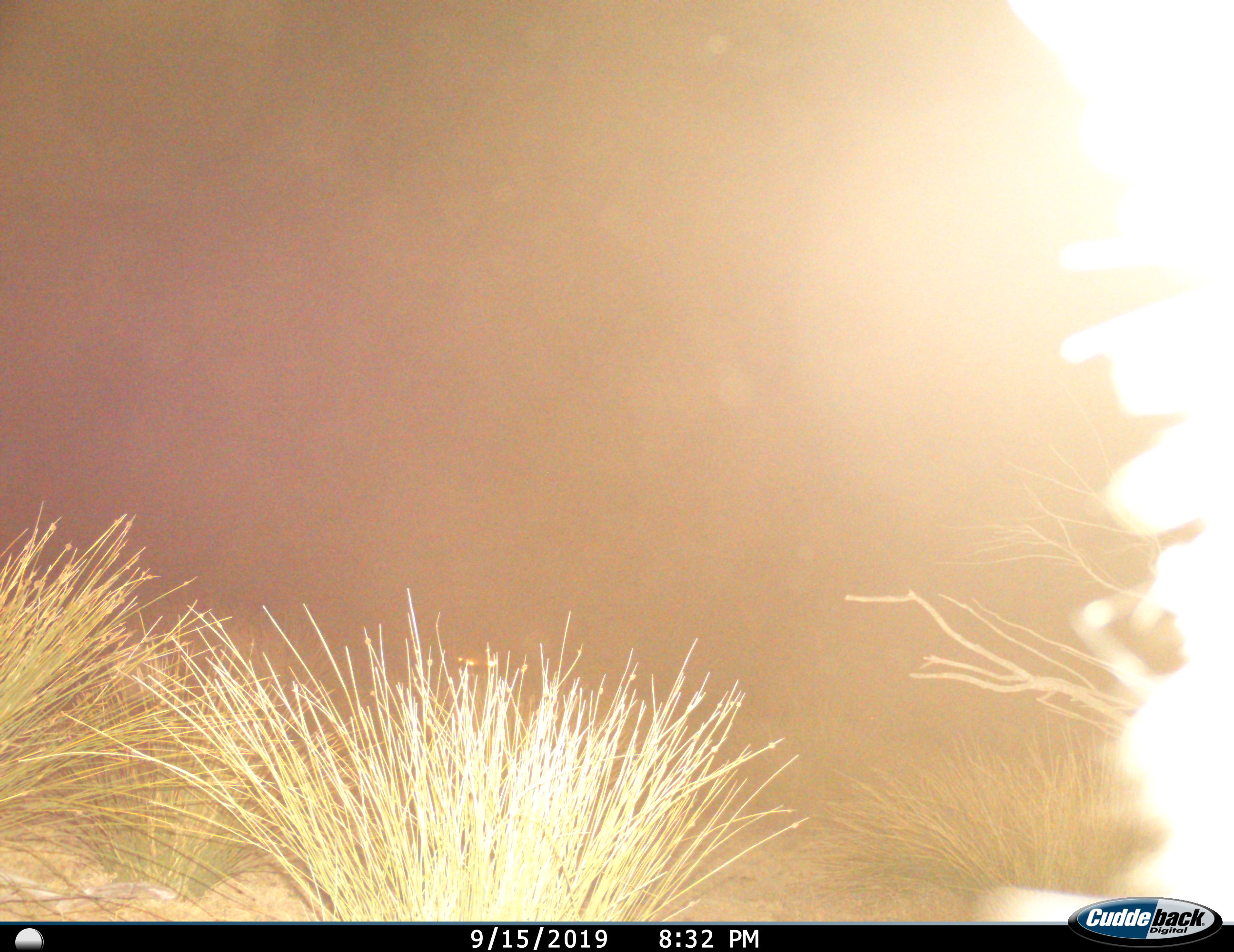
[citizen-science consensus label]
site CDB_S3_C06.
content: unidentified animal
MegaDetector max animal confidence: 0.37